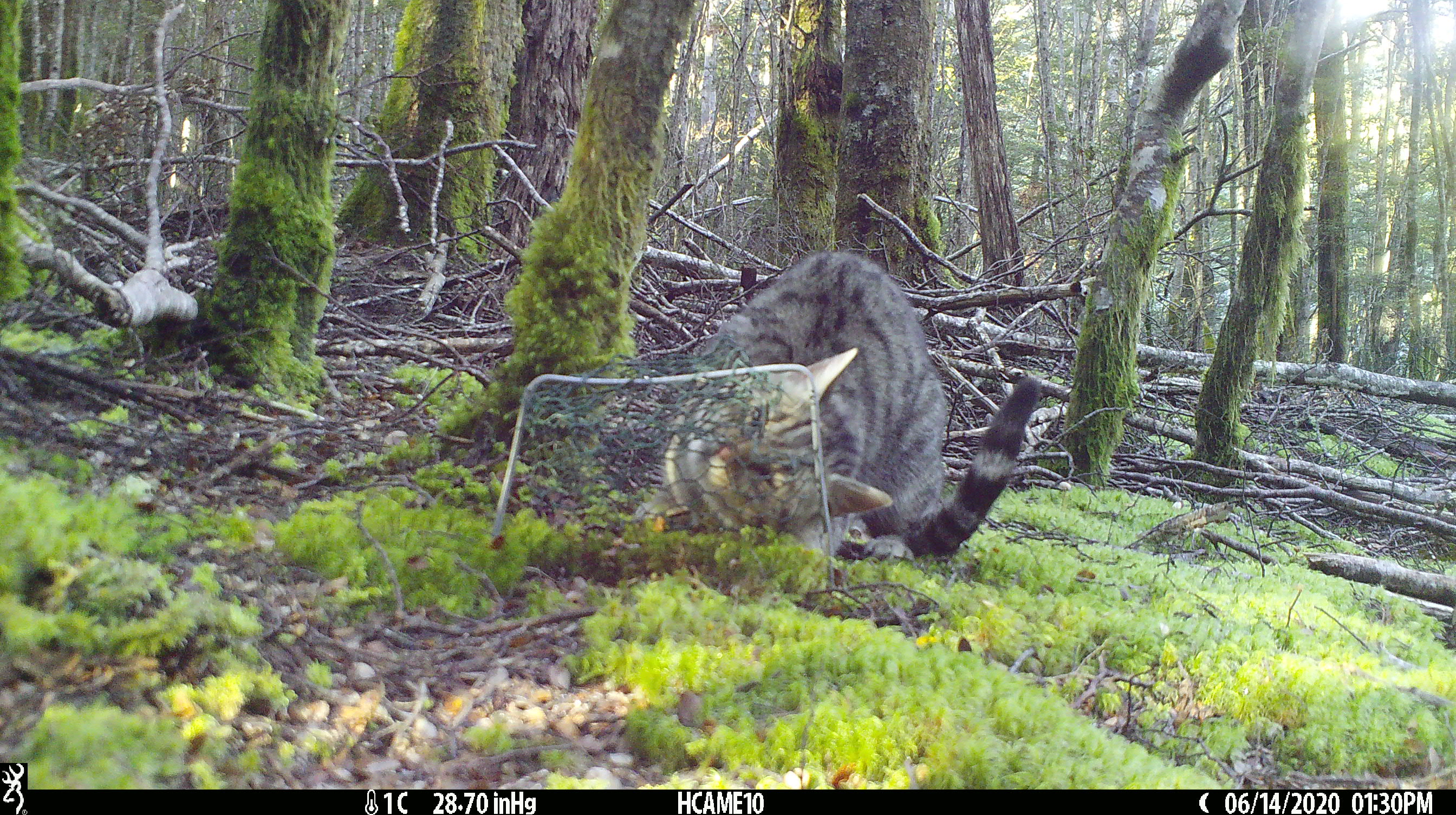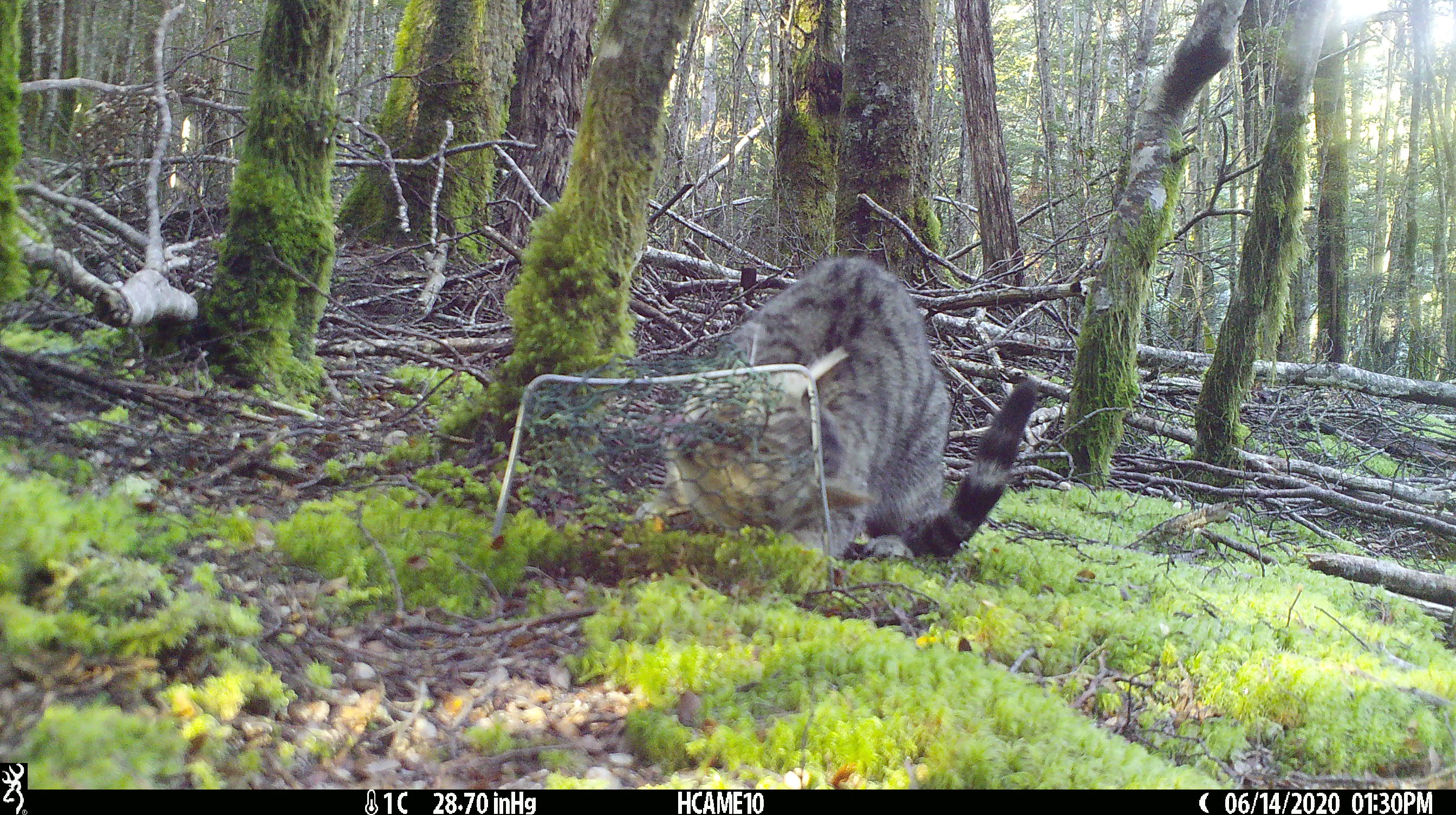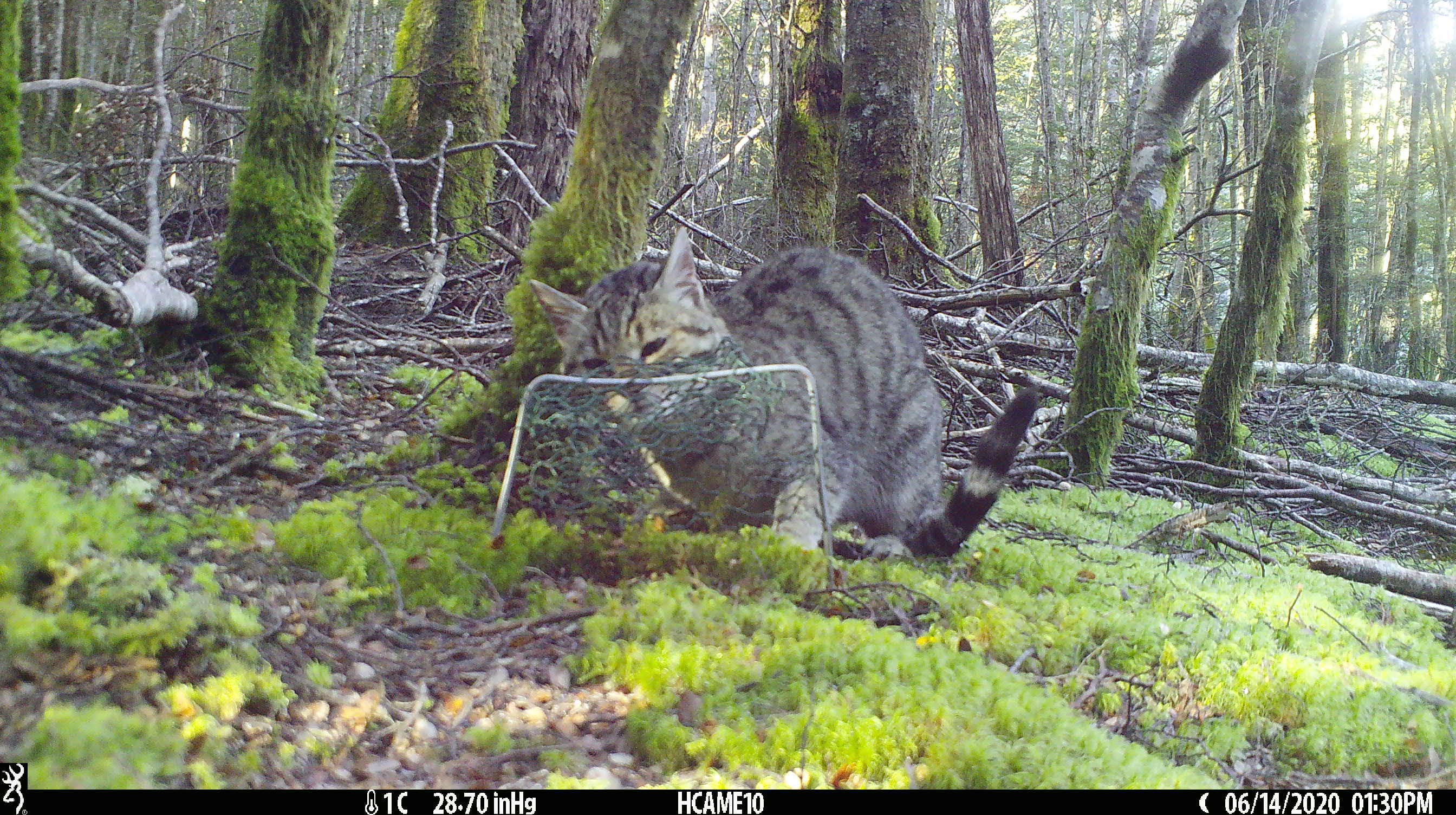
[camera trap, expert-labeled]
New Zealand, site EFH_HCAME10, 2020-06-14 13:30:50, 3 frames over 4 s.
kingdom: Animalia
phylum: Chordata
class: Mammalia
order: Carnivora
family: Felidae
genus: Felis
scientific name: Felis catus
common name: domestic cat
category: cat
Cat (domestic cat) (Felis catus).